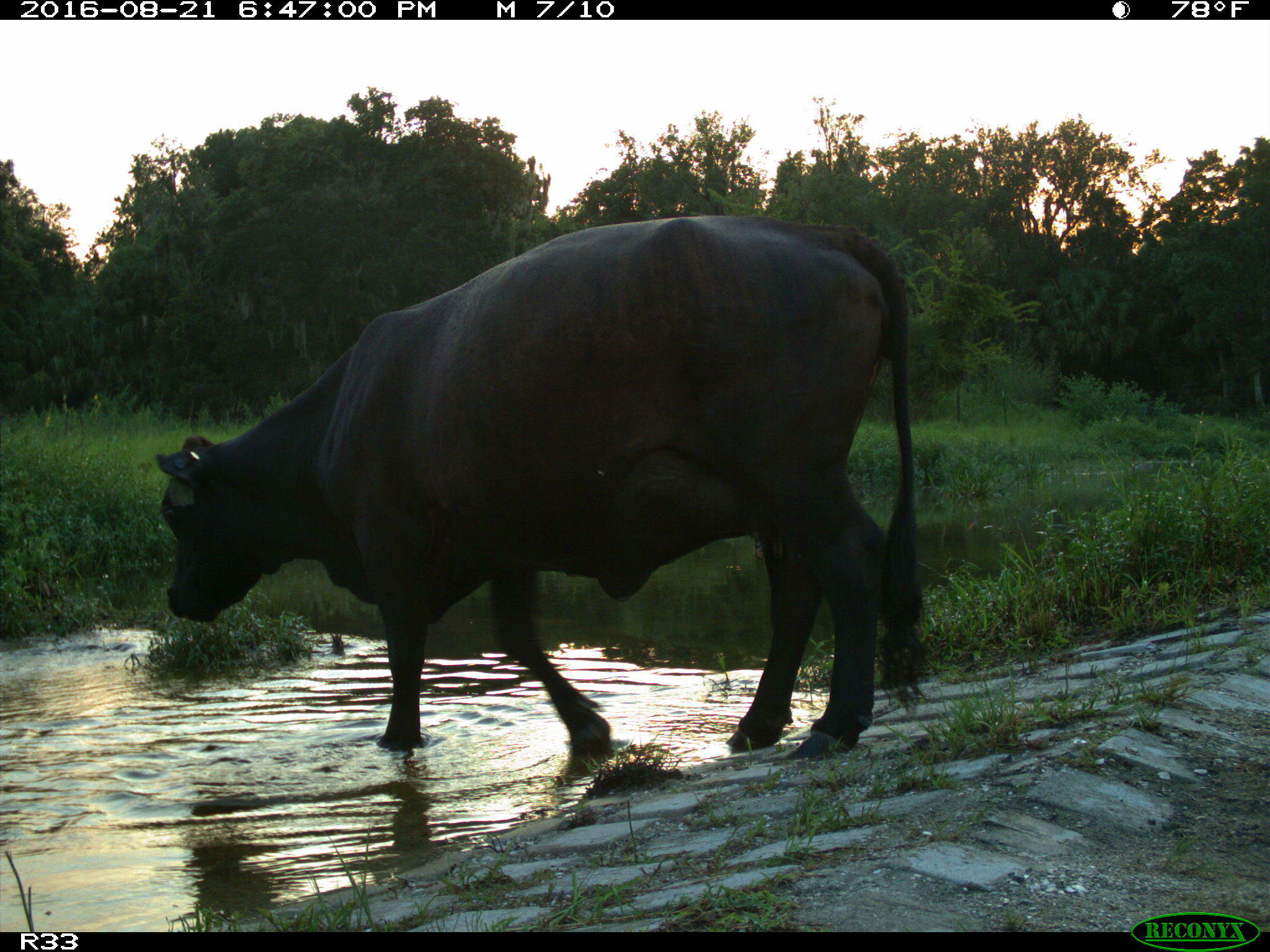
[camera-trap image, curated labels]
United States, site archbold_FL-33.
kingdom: Animalia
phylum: Chordata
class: Mammalia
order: Artiodactyla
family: Bovidae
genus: Bos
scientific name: Bos taurus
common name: domestic cow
Bos taurus (domestic cow).